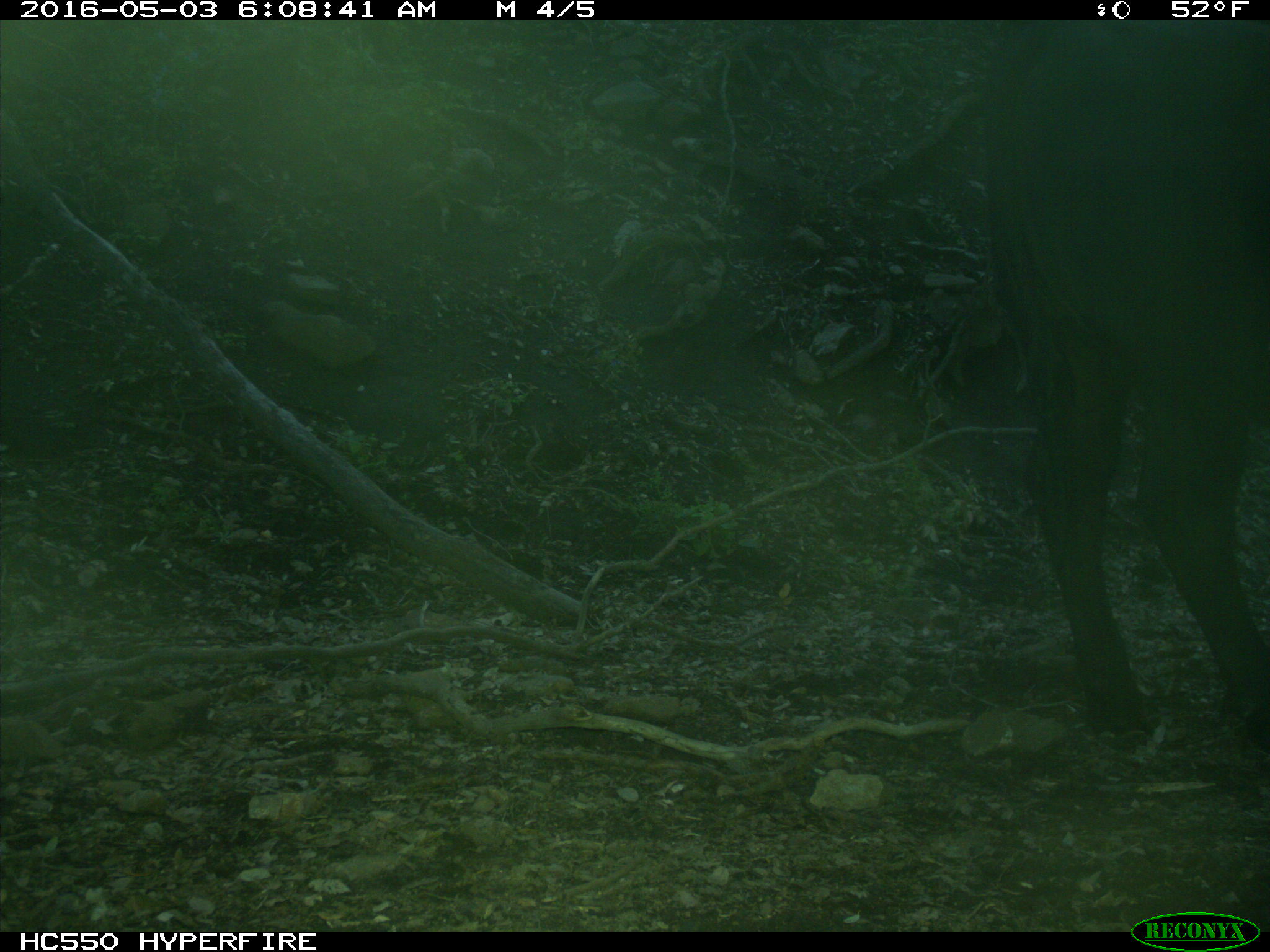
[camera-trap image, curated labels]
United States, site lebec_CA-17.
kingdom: Animalia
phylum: Chordata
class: Mammalia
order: Artiodactyla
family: Bovidae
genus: Bos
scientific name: Bos taurus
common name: domestic cow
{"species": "Bos taurus (domestic cow)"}